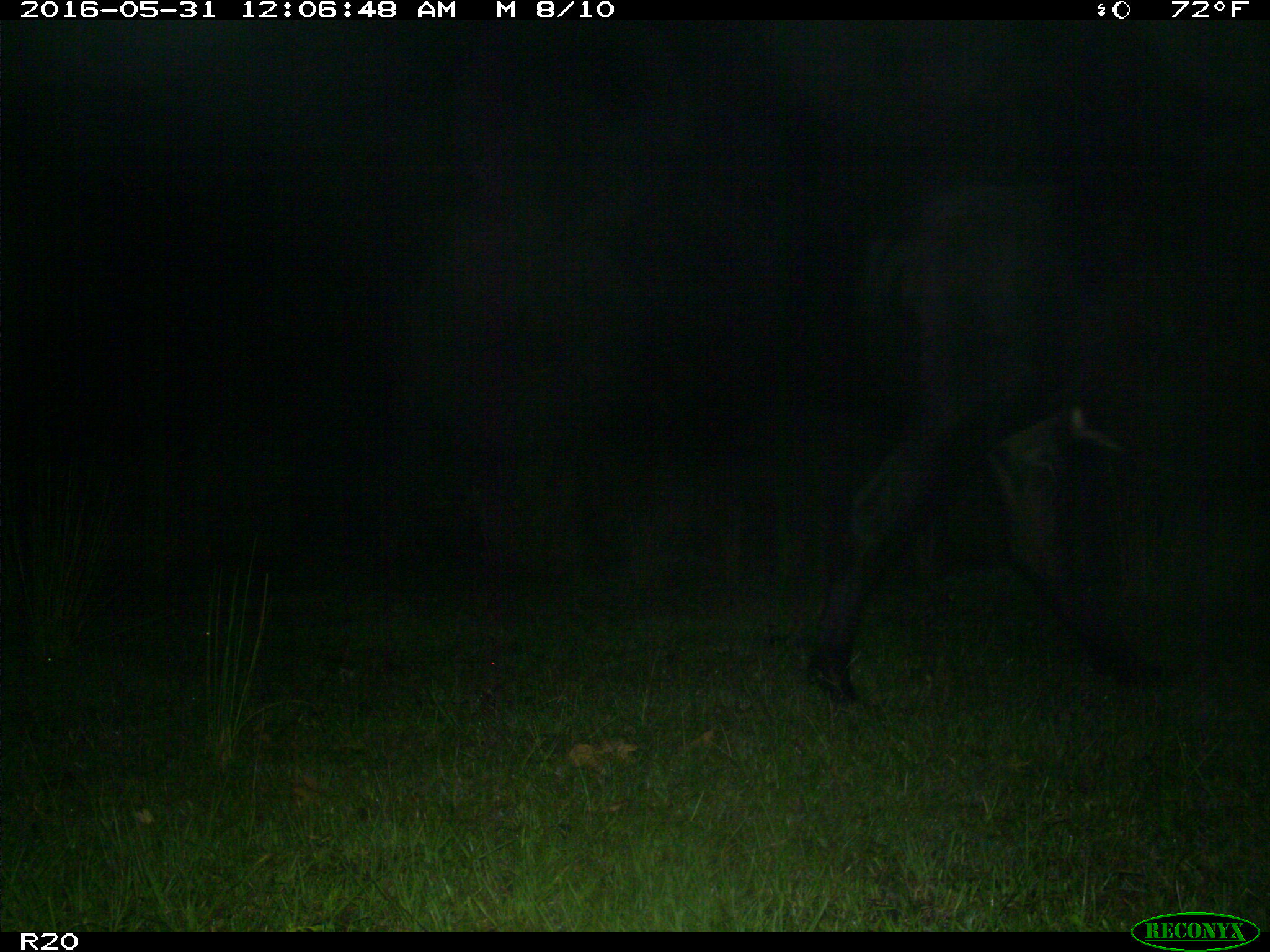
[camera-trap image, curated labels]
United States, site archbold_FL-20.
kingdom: Animalia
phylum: Chordata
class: Mammalia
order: Artiodactyla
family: Bovidae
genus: Bos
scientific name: Bos taurus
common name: domestic cow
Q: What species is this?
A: Bos taurus (domestic cow).